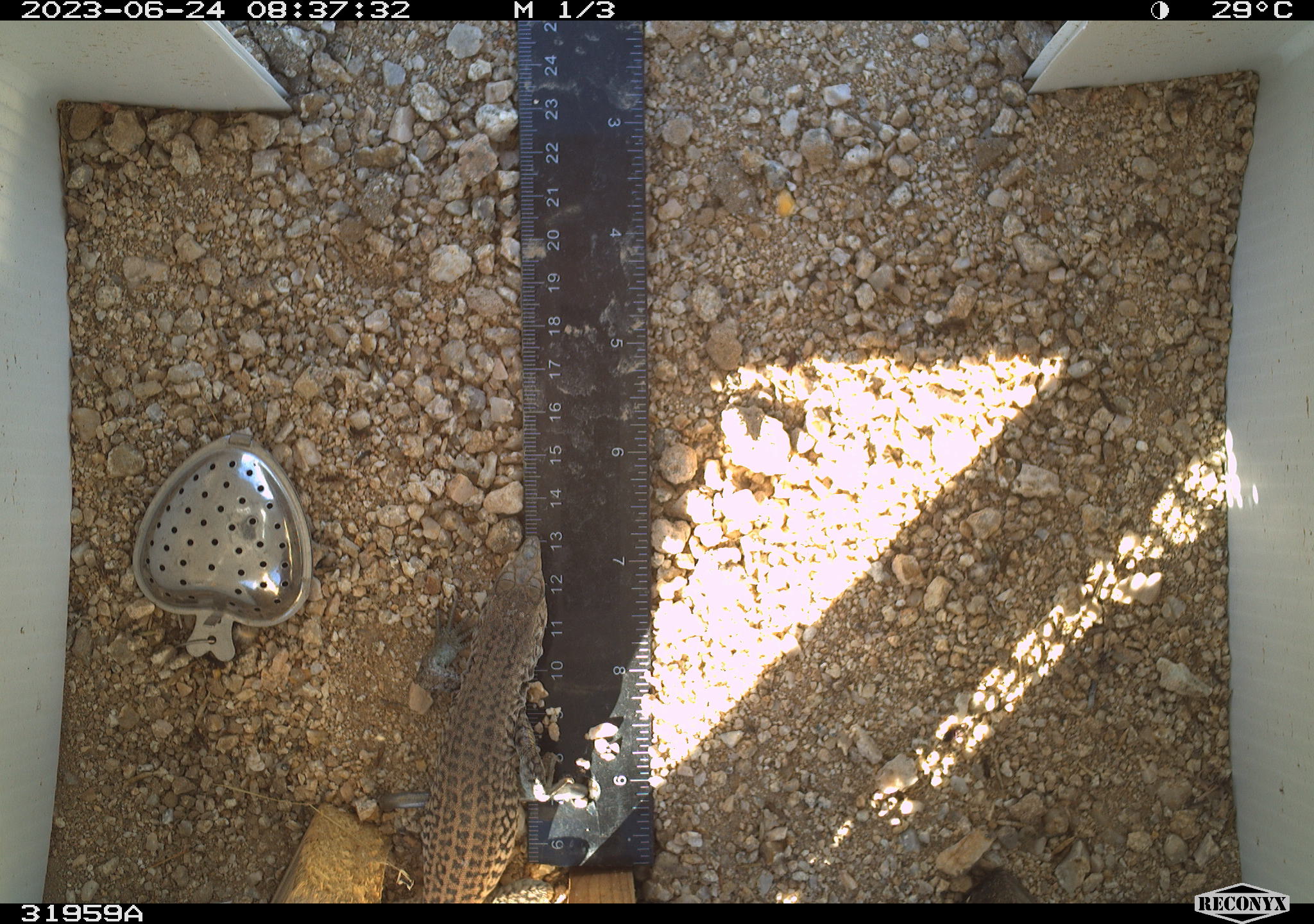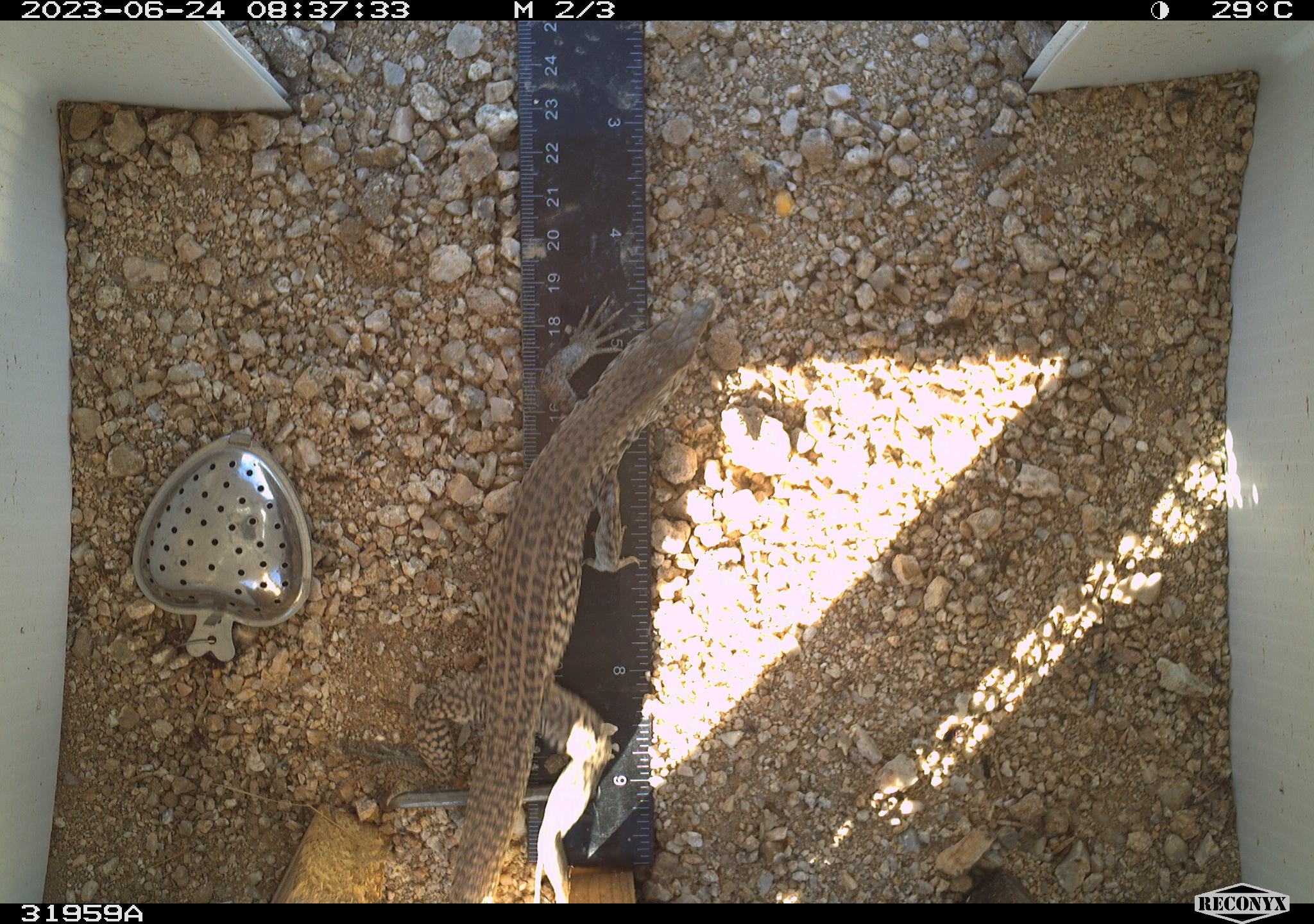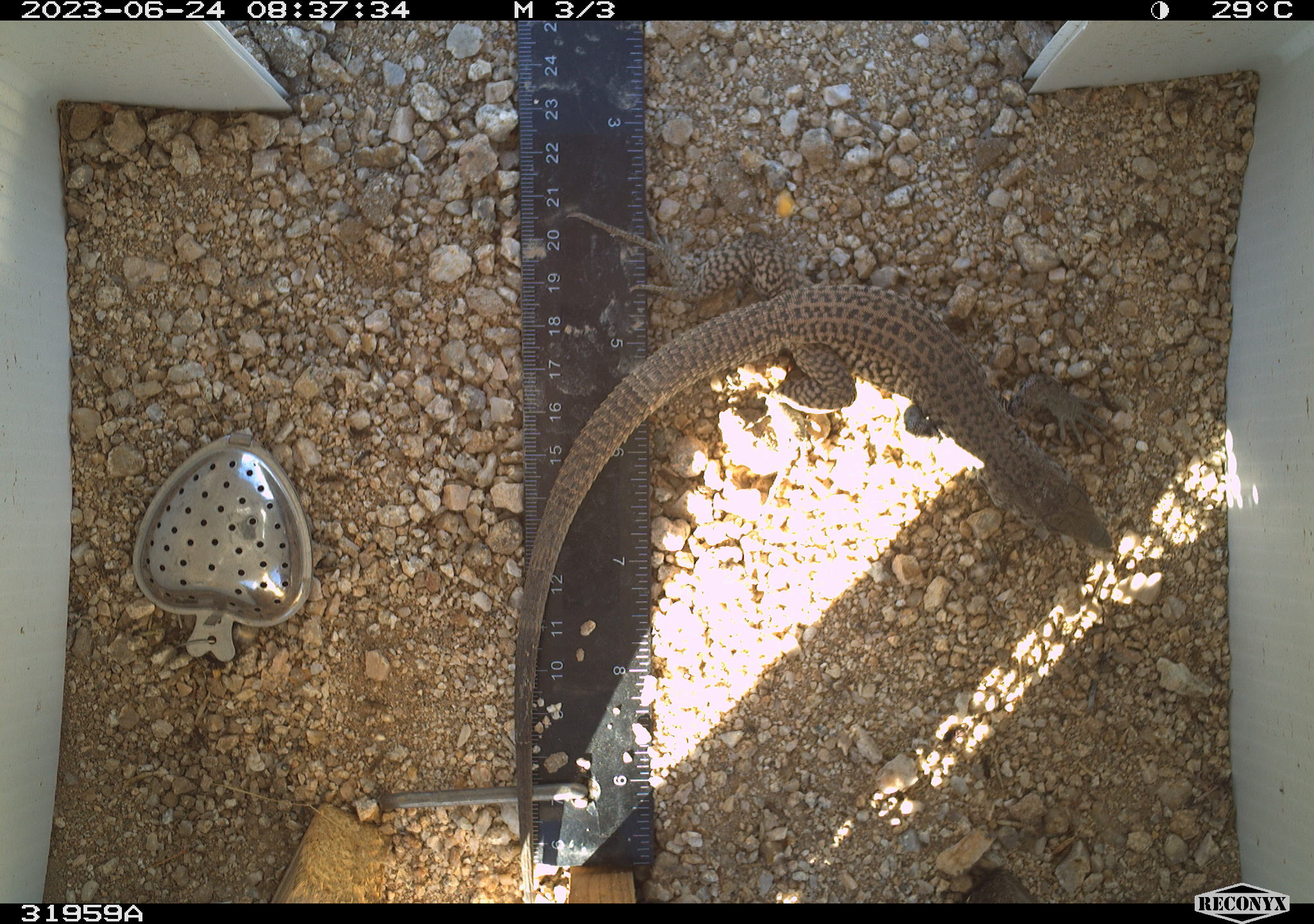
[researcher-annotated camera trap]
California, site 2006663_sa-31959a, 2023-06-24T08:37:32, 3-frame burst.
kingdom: Animalia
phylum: Chordata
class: Reptilia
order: Squamata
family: Teiidae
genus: Aspidoscelis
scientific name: Aspidoscelis tigris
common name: western whiptail